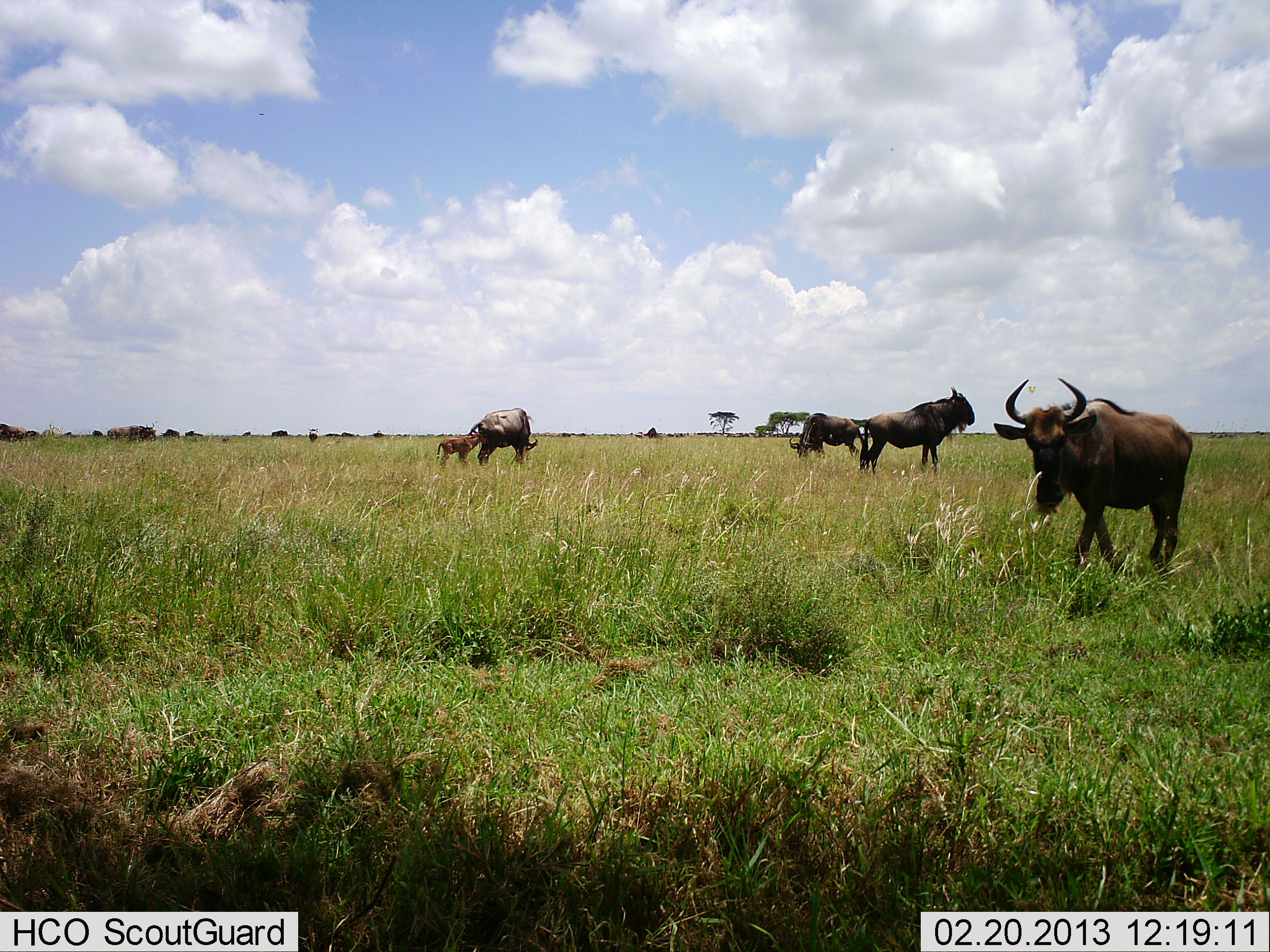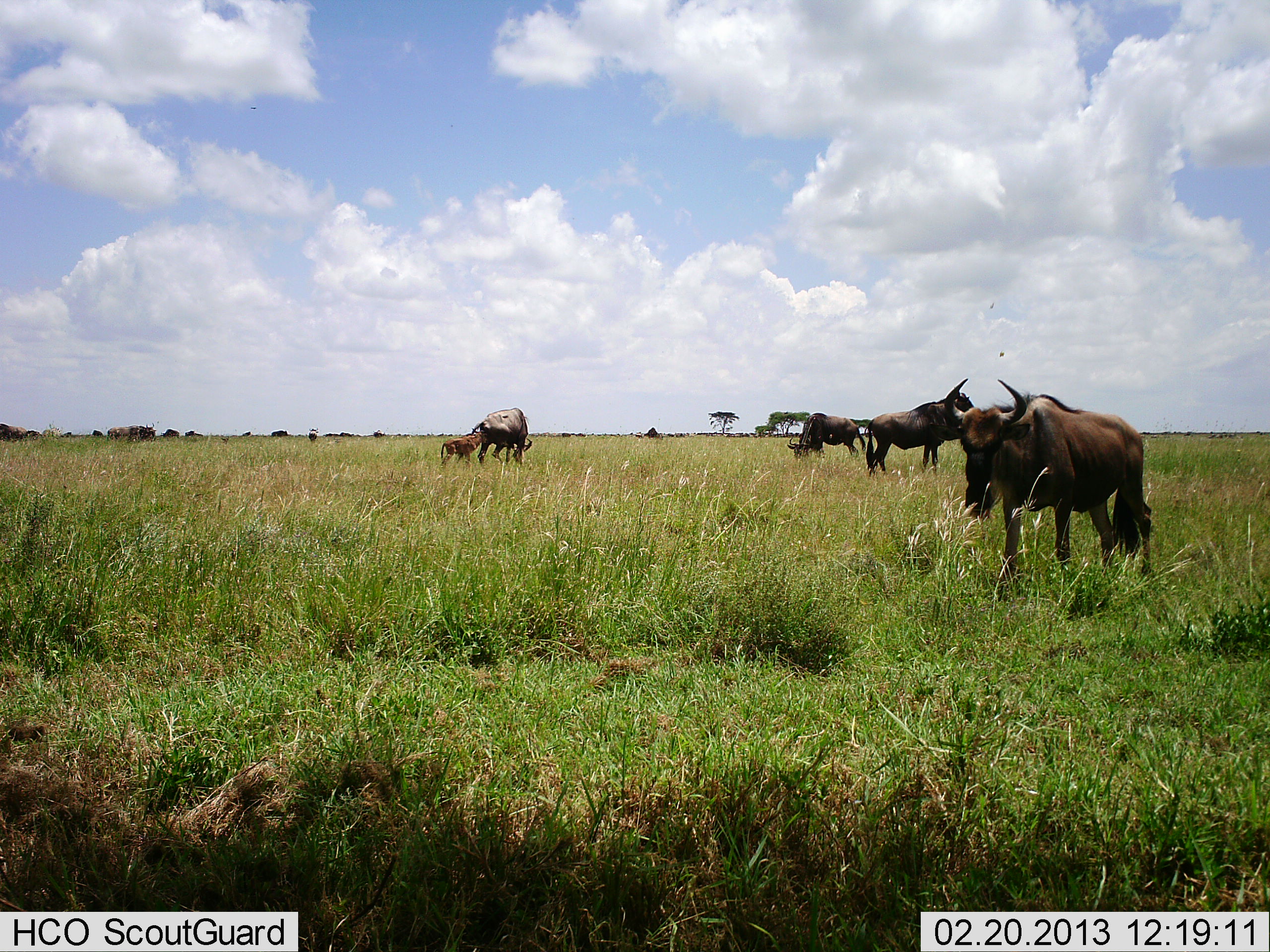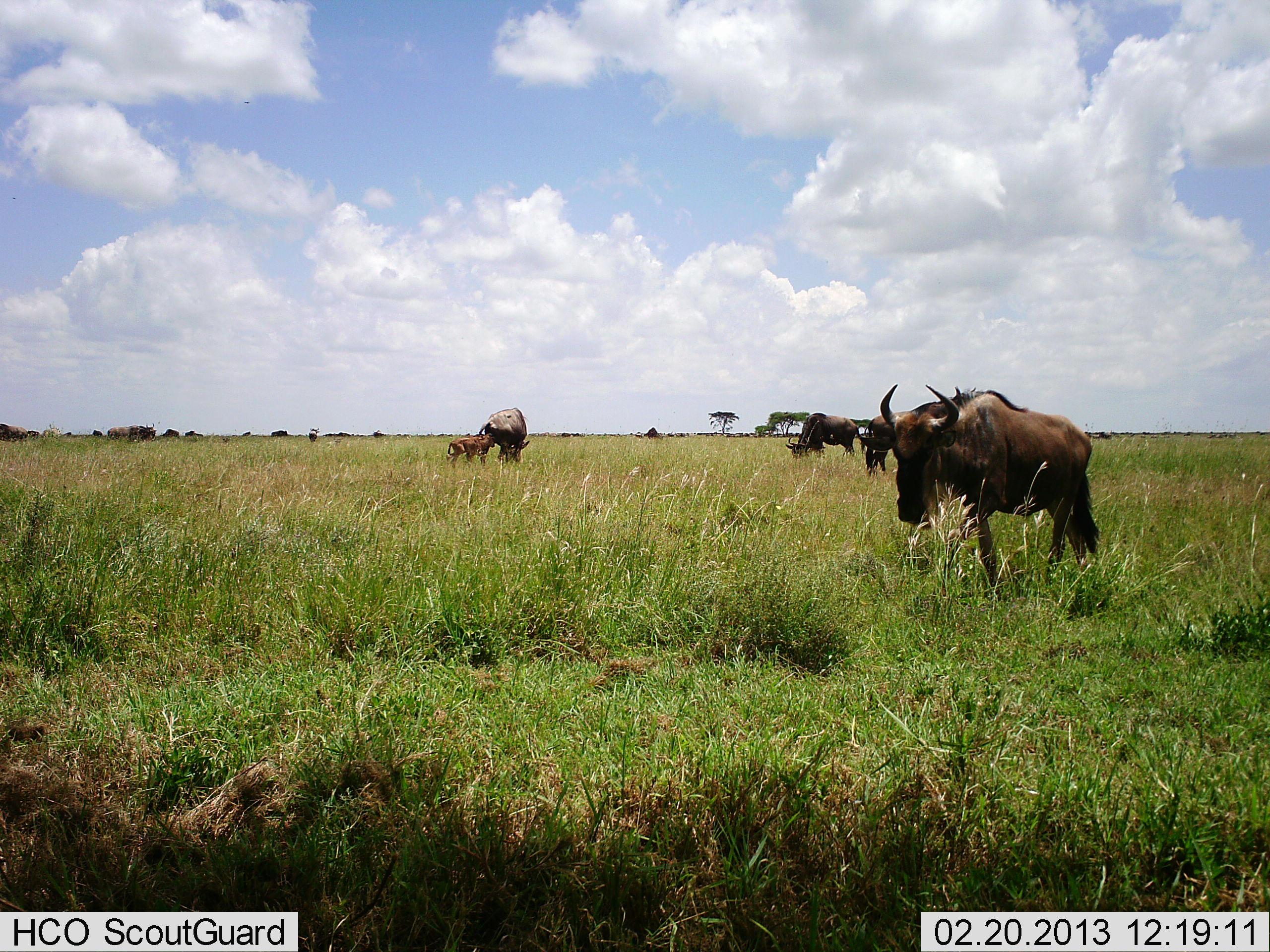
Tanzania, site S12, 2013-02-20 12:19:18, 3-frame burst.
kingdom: Animalia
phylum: Chordata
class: Mammalia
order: Artiodactyla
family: Bovidae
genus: Connochaetes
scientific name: Connochaetes taurinus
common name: blue wildebeest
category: wildebeest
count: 5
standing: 82%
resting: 0%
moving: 47%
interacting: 24%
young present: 94%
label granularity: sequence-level